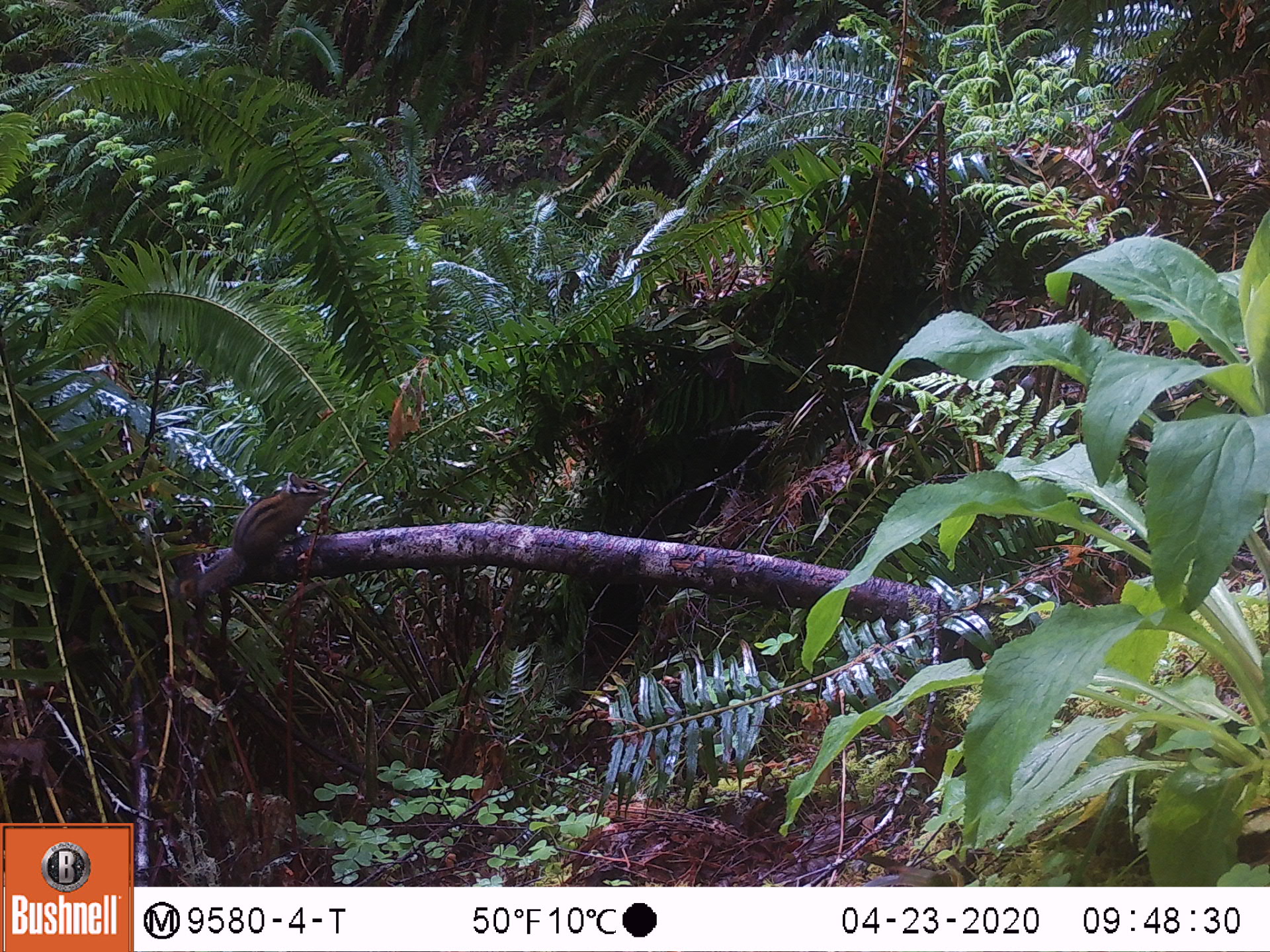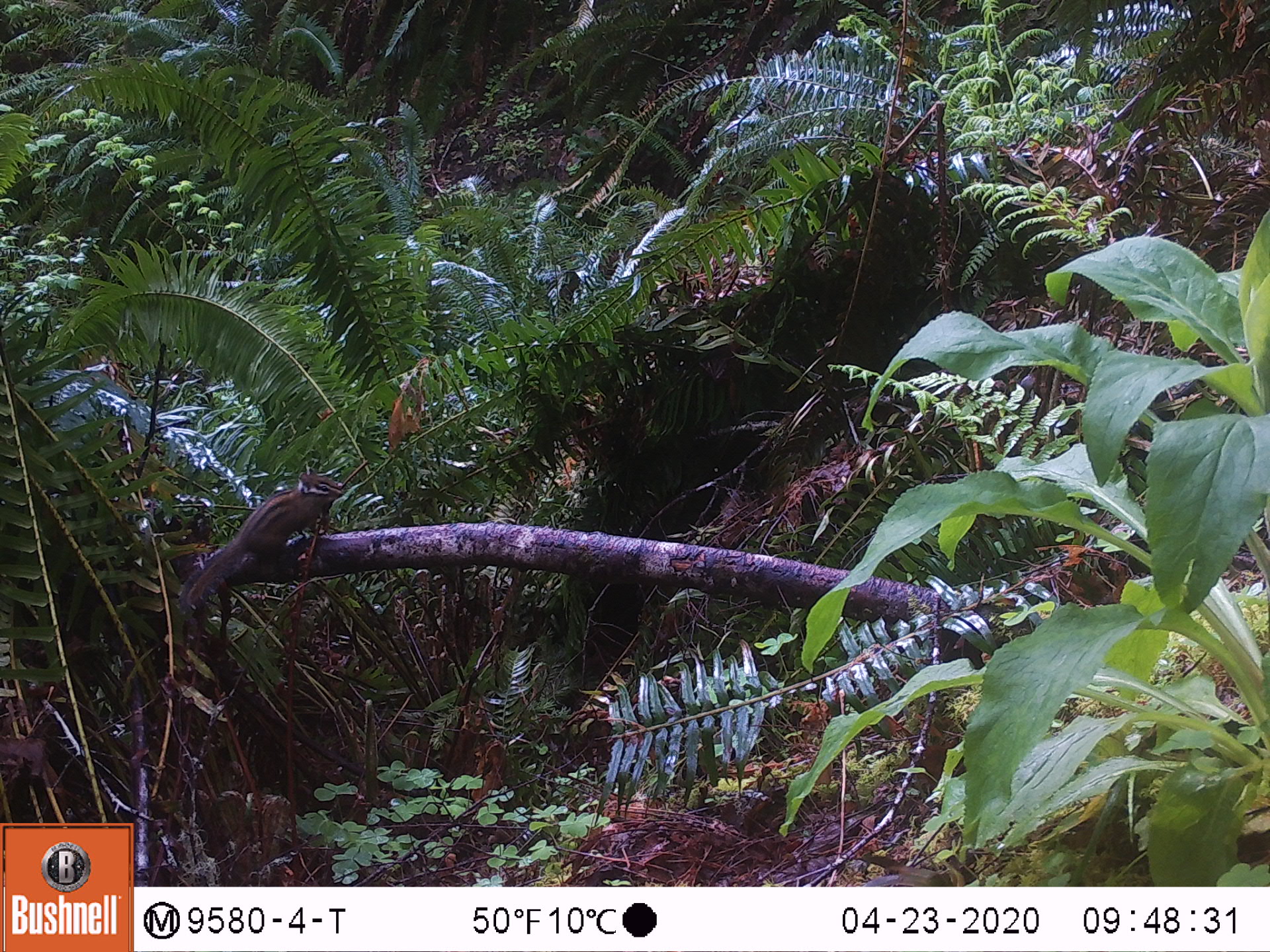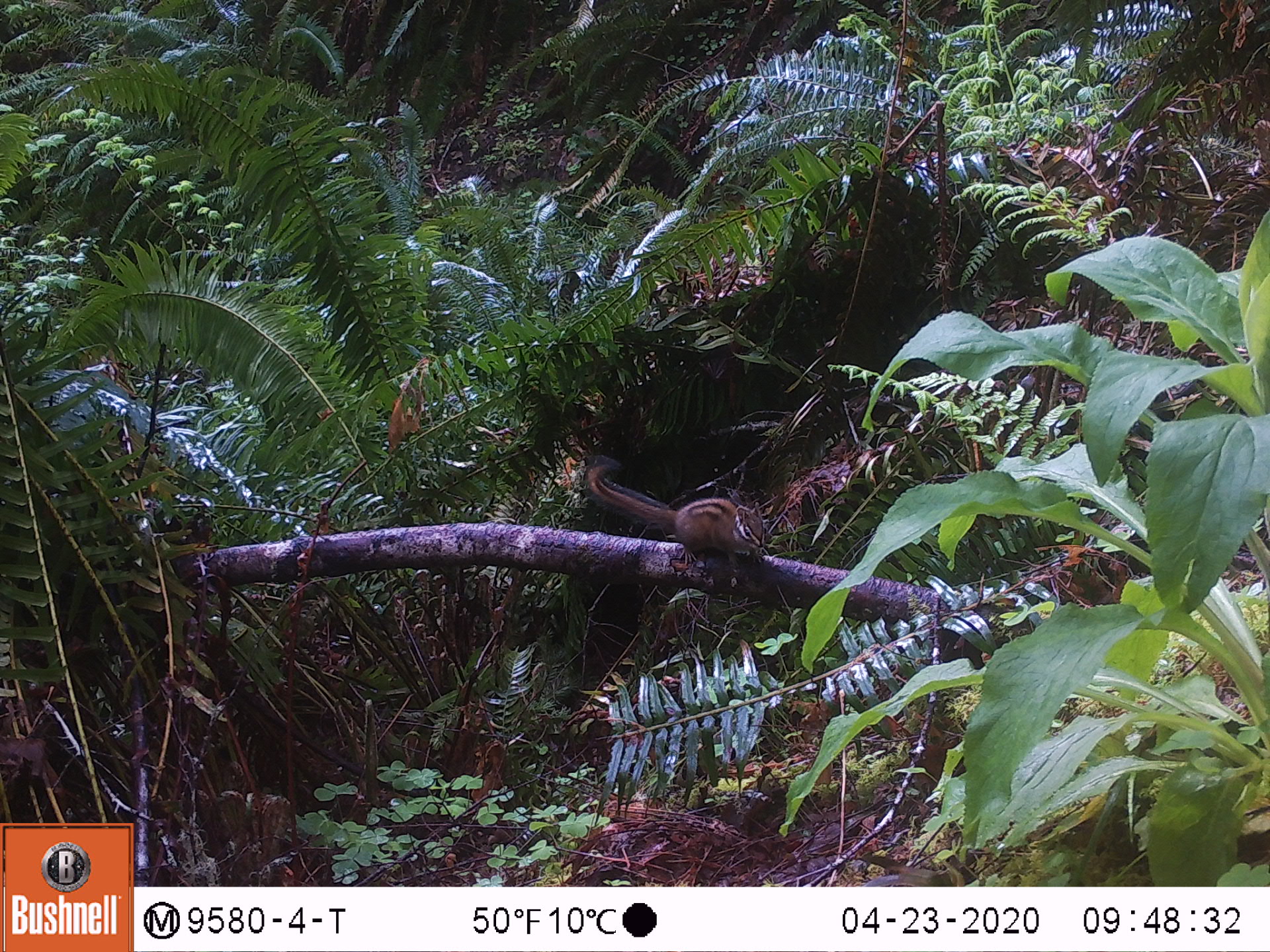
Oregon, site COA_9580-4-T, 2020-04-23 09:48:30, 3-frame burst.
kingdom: Animalia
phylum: Chordata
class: Mammalia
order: Rodentia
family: Sciuridae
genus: Neotamias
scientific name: Neotamias townsendii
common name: townsend's chipmunk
Townsend's chipmunk (Neotamias townsendii).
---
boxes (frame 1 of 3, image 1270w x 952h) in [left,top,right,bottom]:
townsend's chipmunk: [165,469,336,604]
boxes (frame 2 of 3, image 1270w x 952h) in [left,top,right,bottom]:
townsend's chipmunk: [171,460,350,622]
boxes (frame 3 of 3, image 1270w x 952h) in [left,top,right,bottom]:
townsend's chipmunk: [576,452,772,573]